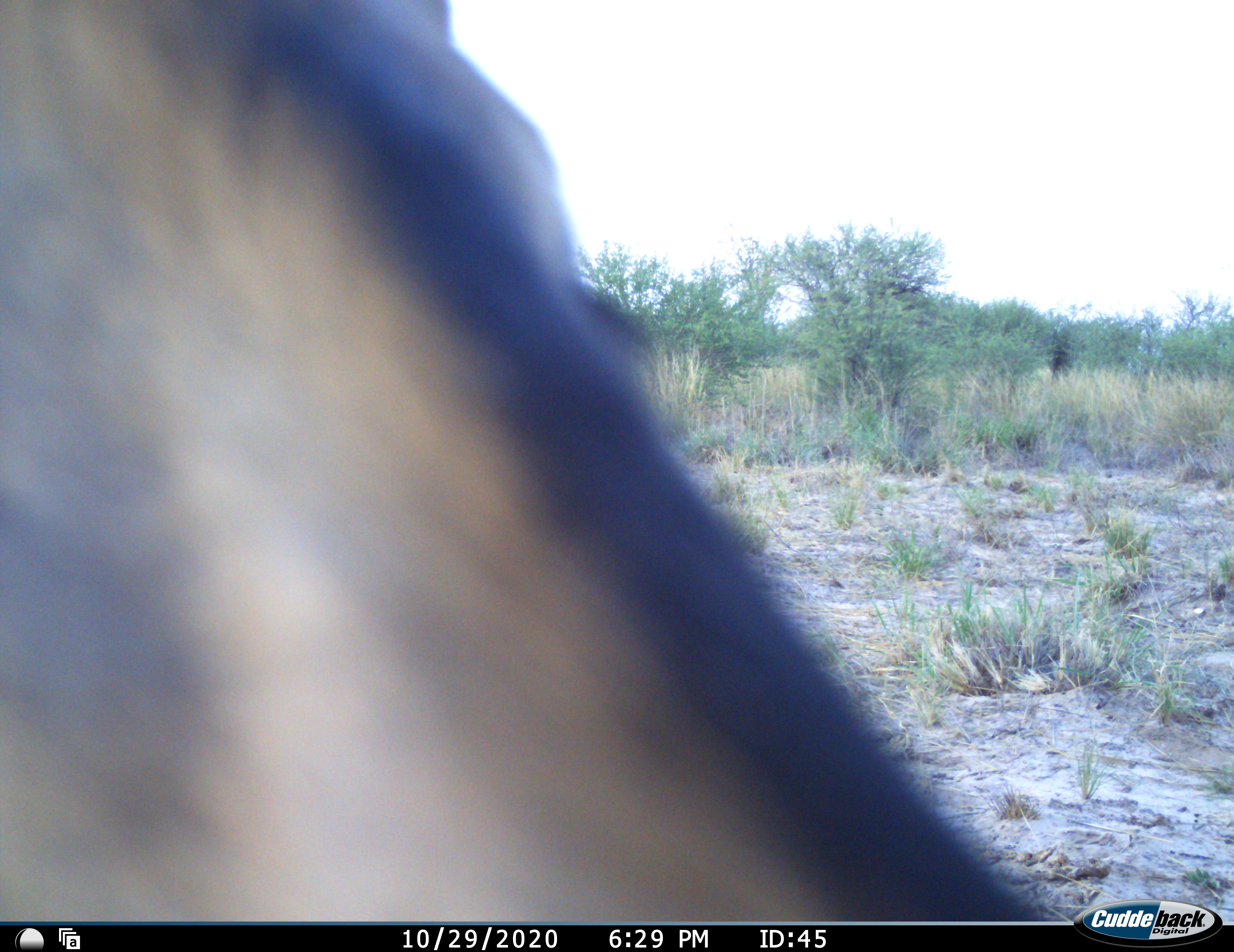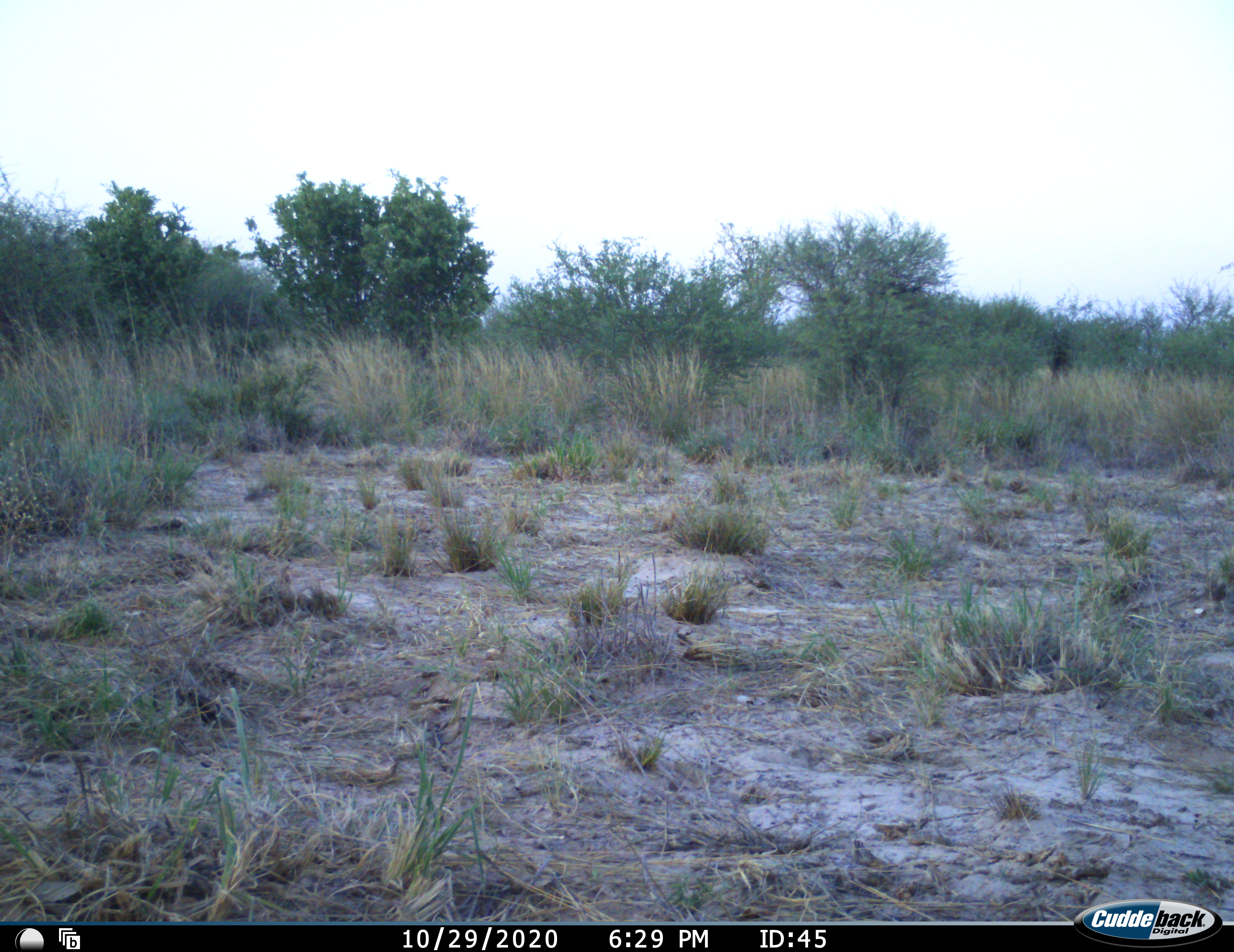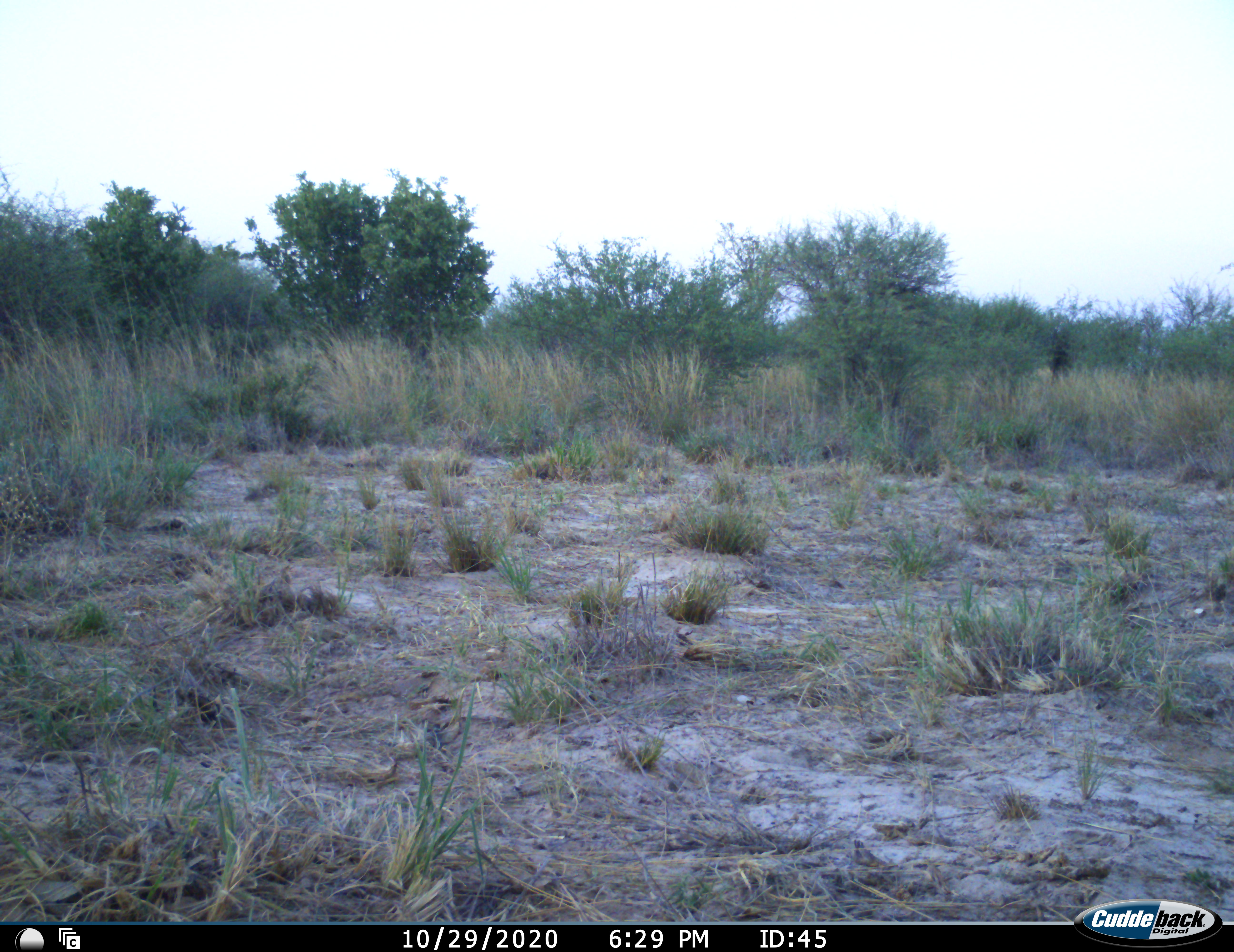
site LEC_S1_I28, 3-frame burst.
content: unidentified animal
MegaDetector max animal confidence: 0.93